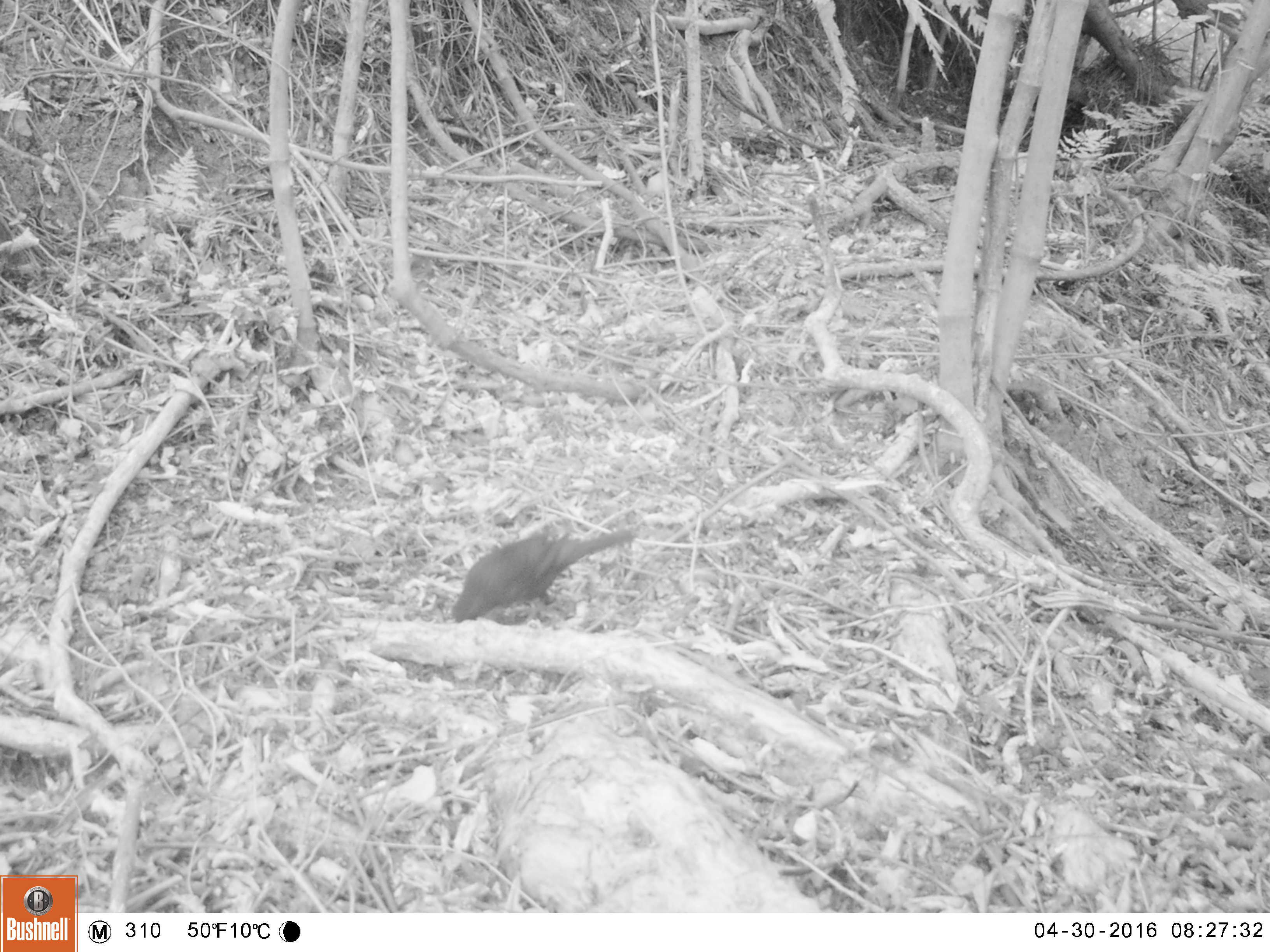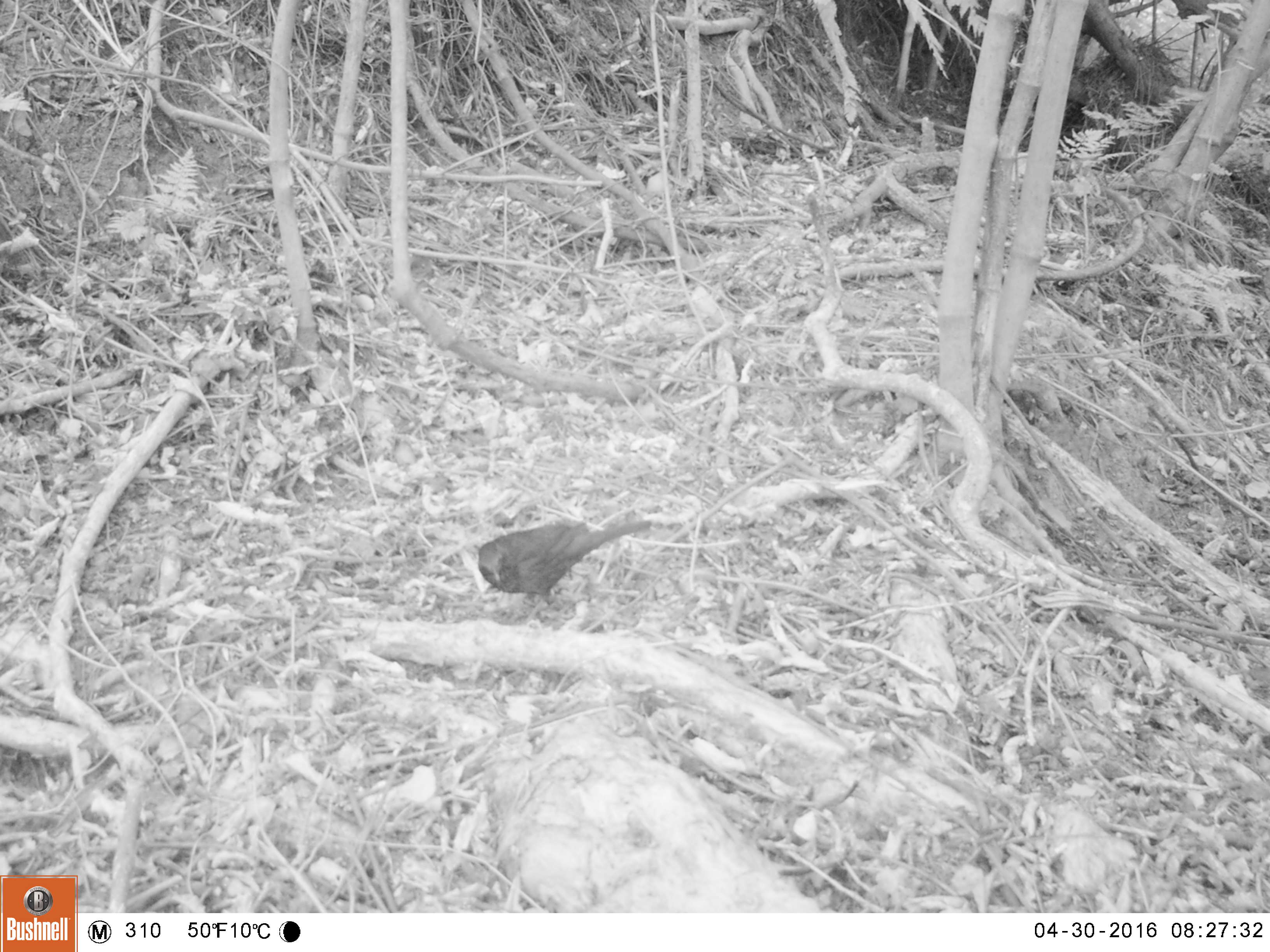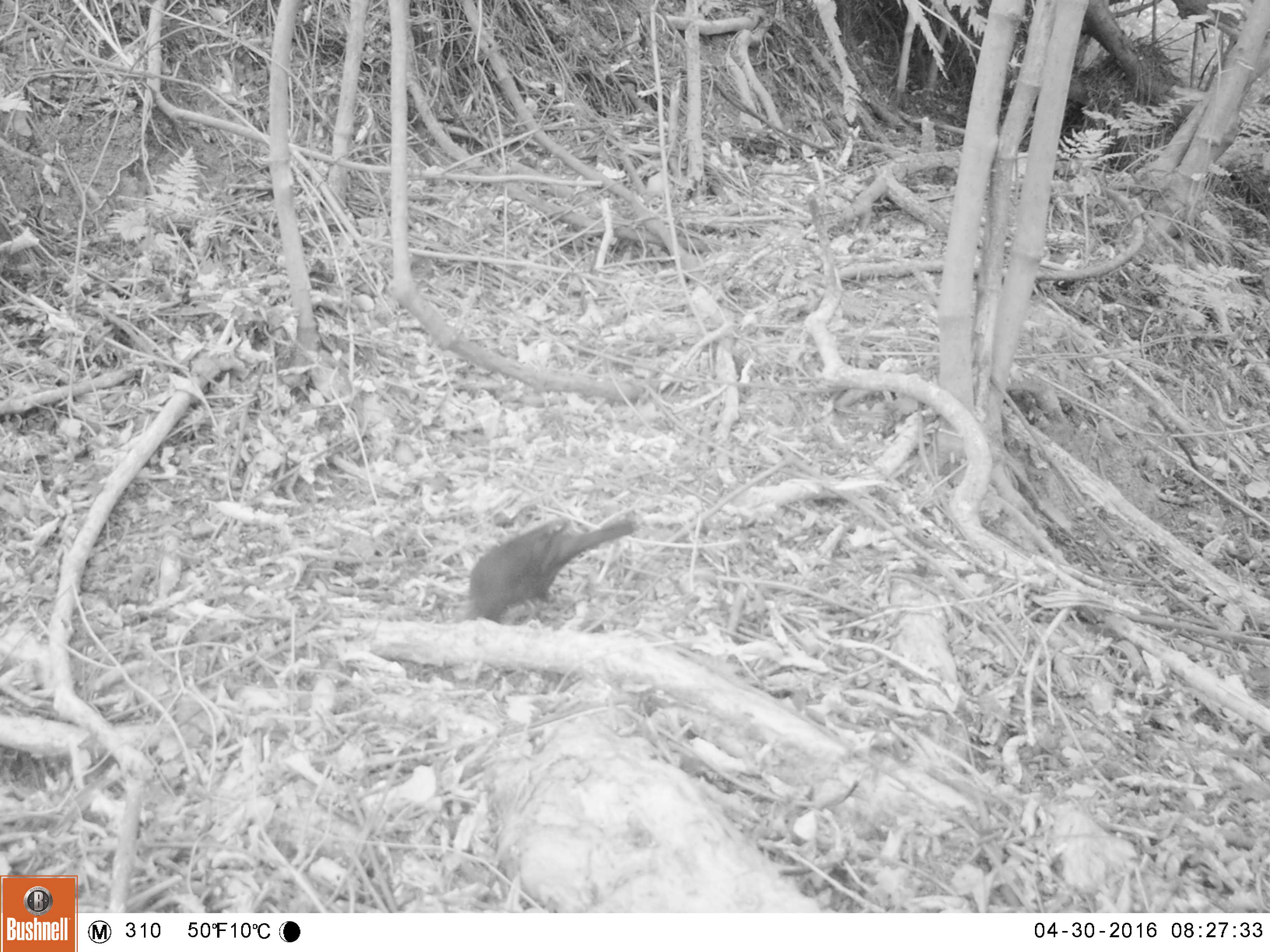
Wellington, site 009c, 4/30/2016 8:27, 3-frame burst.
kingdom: Animalia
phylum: Chordata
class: Aves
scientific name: Aves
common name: bird